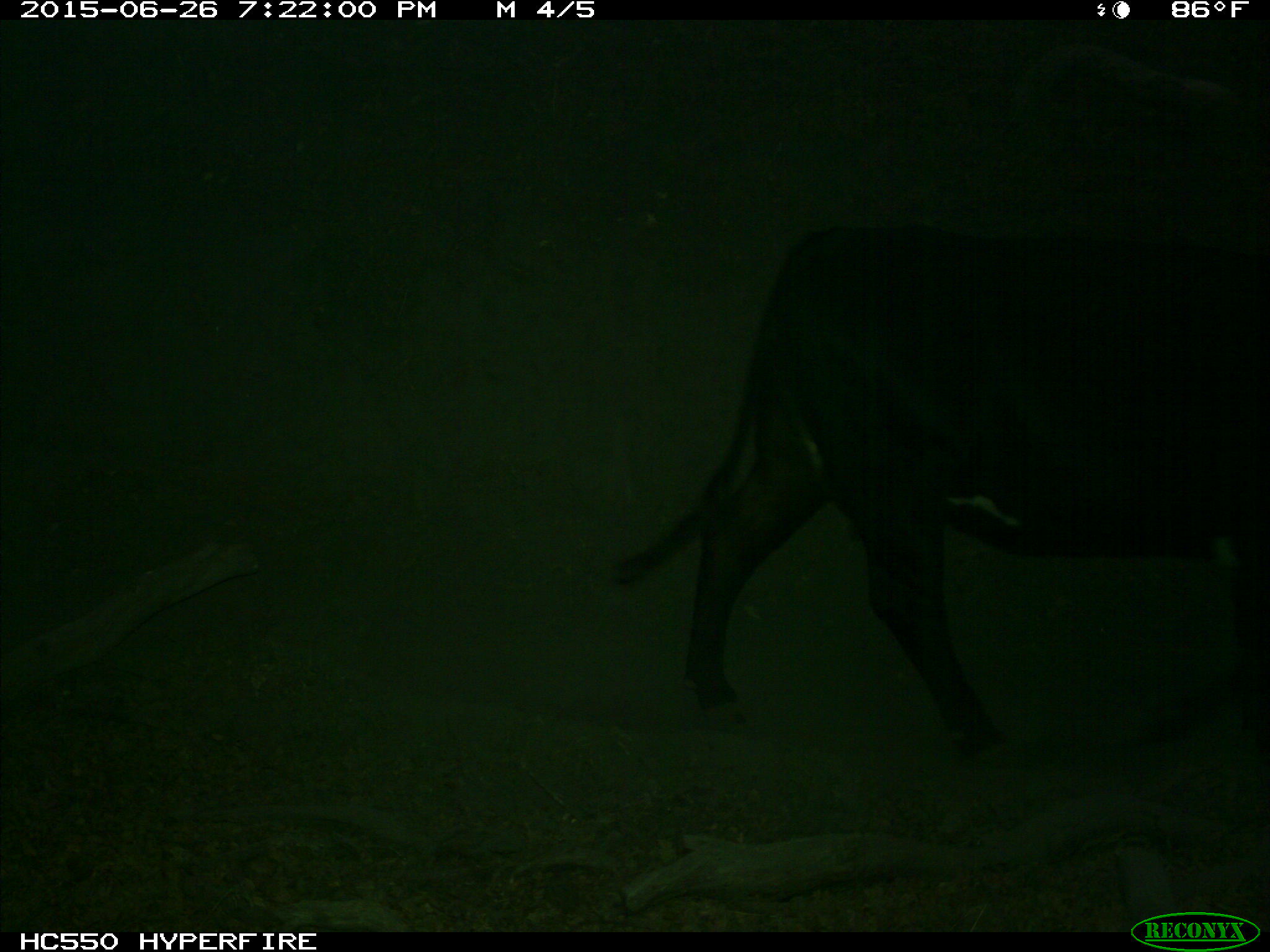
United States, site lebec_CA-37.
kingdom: Animalia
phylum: Chordata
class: Mammalia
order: Artiodactyla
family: Bovidae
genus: Bos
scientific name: Bos taurus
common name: domestic cow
Bos taurus (domestic cow).